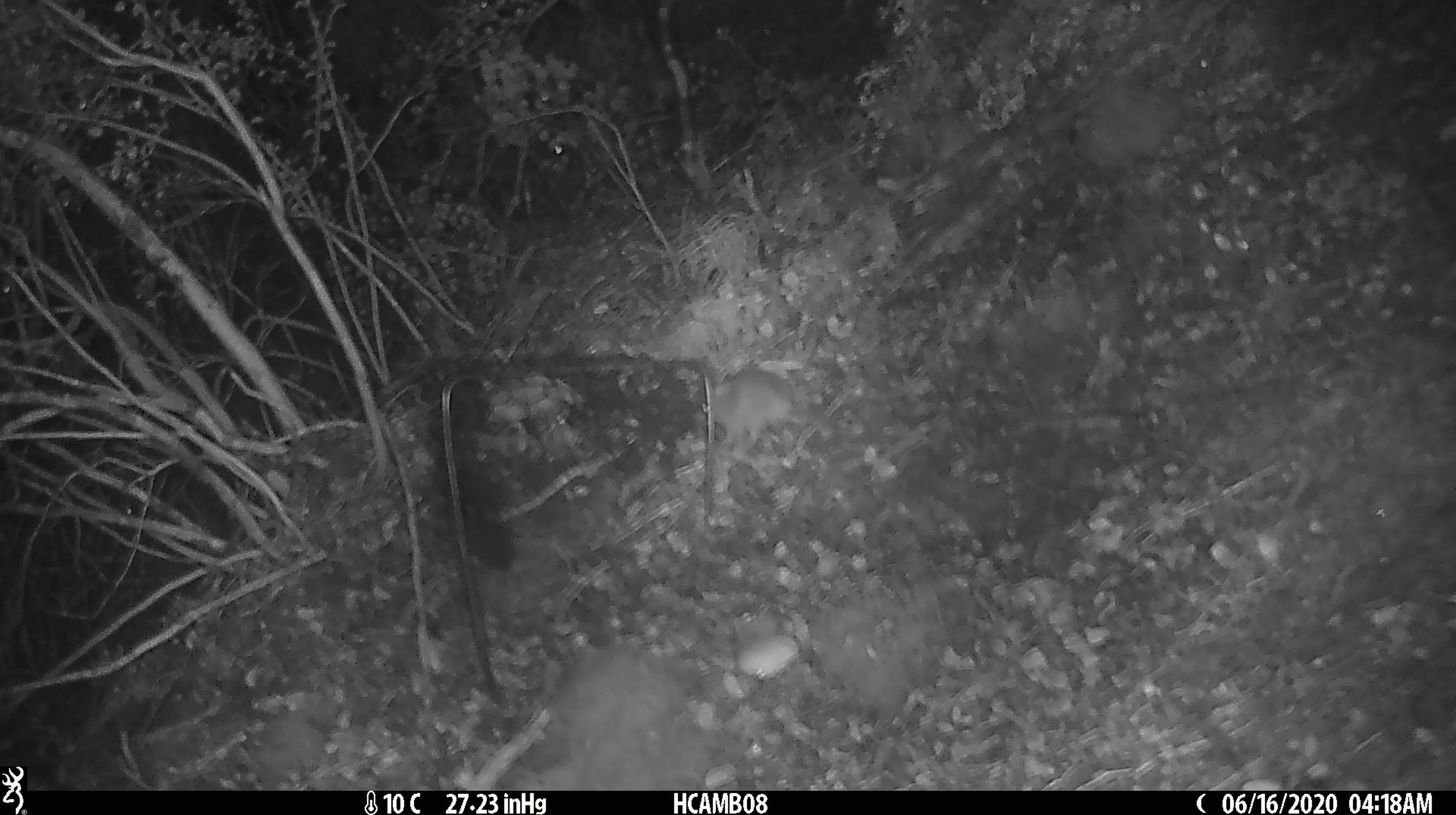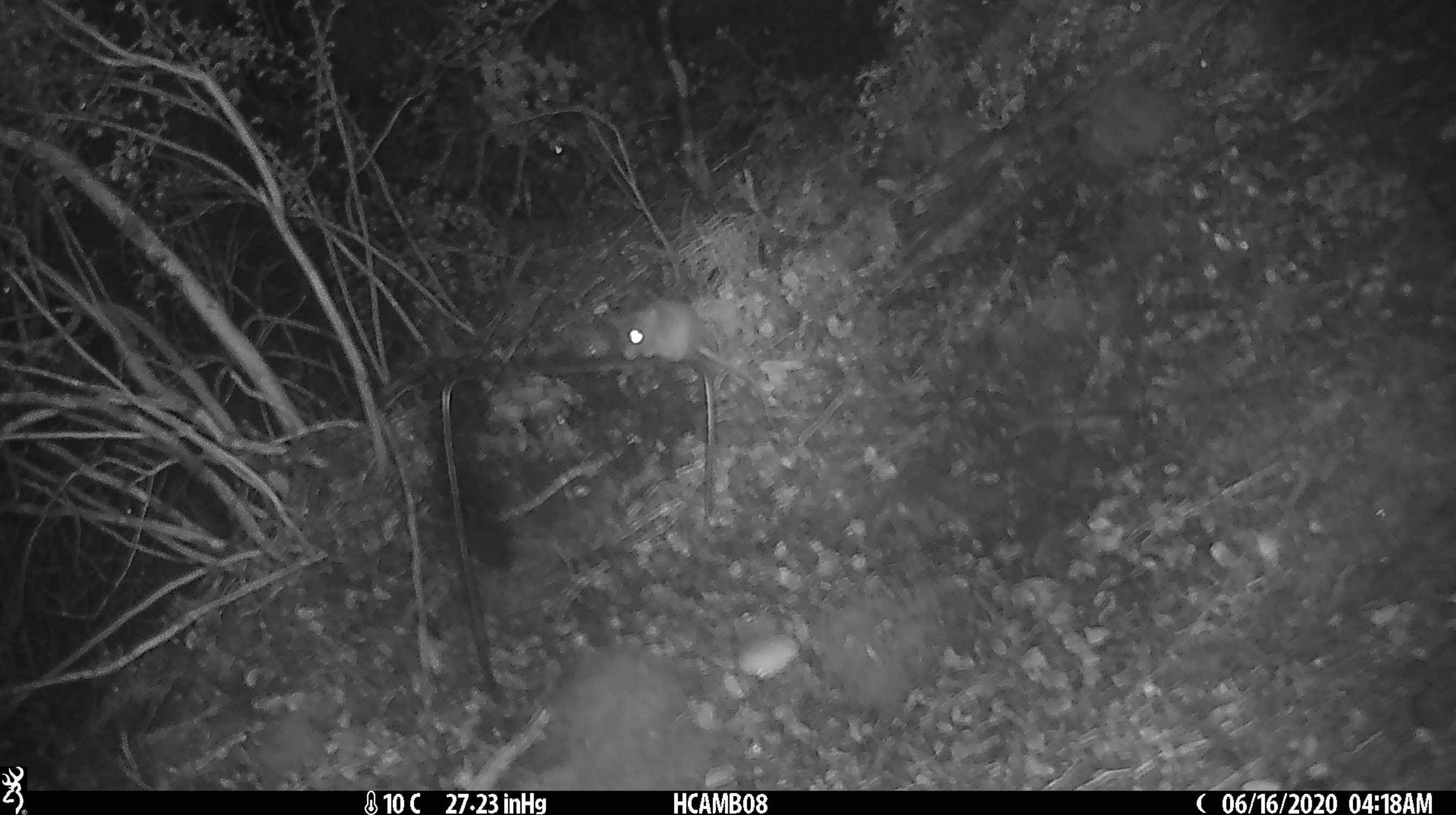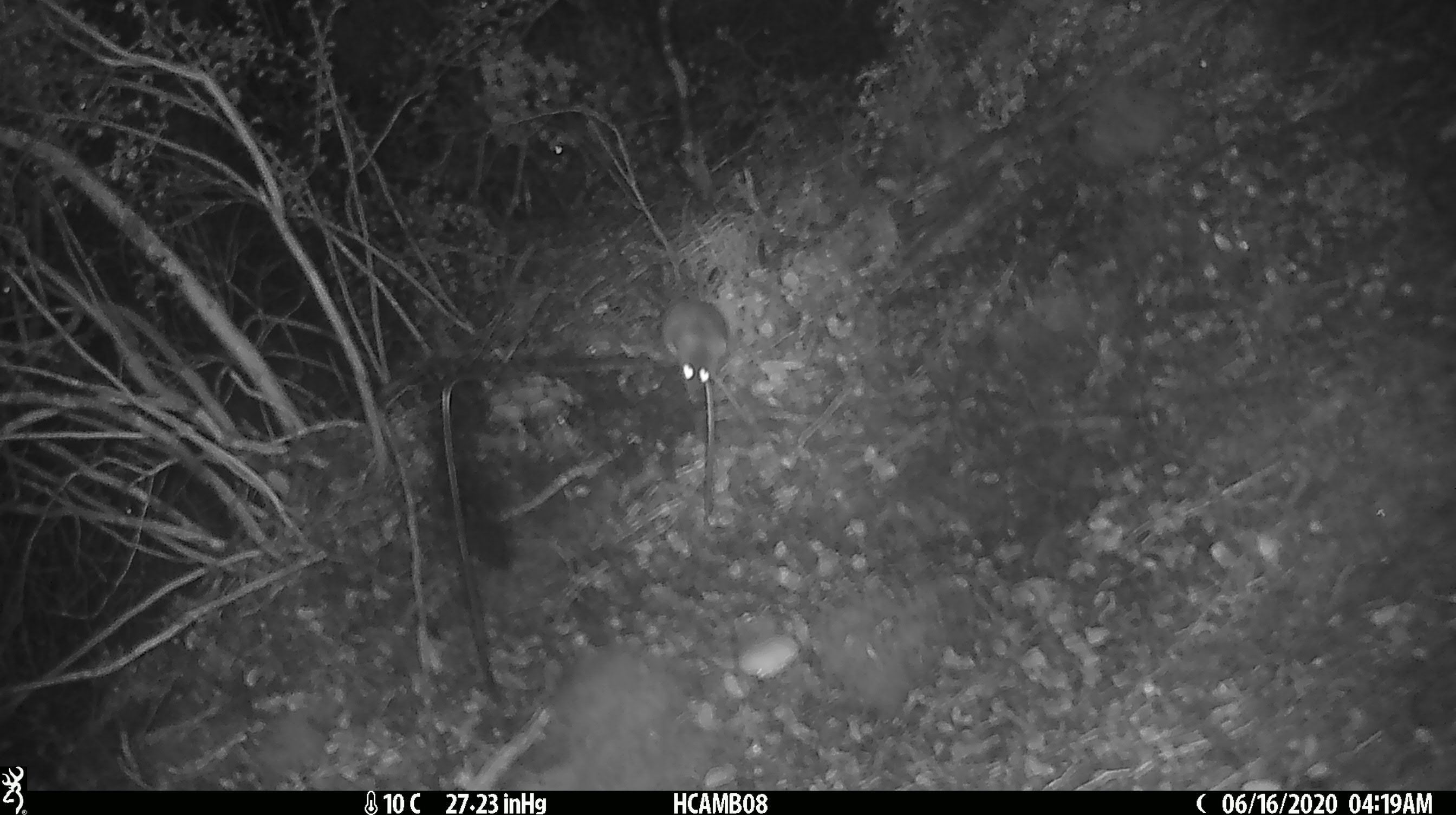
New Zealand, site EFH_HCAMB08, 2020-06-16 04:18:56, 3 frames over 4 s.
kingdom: Animalia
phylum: Chordata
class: Mammalia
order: Rodentia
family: Muridae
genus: Mus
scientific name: Mus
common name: mouse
Mouse (Mus).